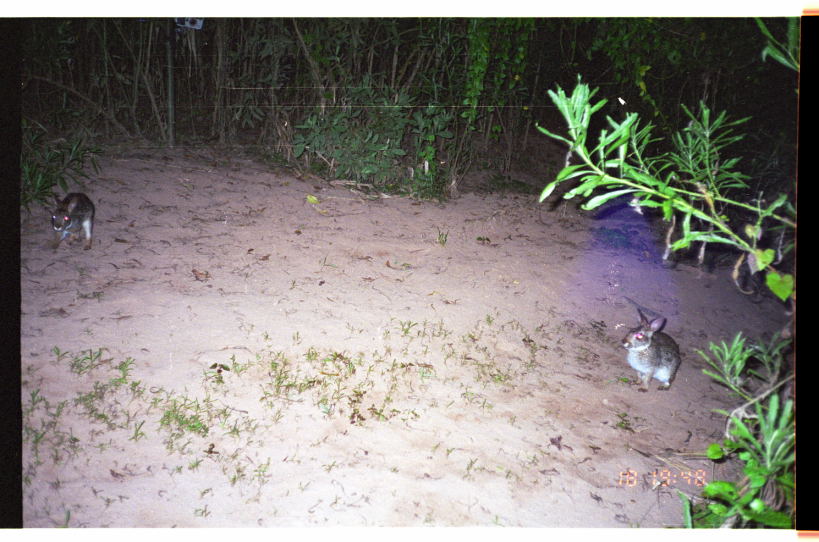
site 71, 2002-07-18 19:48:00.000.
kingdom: Animalia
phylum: Chordata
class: Mammalia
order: Lagomorpha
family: Leporidae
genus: Sylvilagus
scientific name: Sylvilagus brasiliensis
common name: tapeti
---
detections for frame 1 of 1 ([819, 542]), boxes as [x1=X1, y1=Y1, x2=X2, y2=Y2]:
sylvilagus brasiliensis: [x1=620, y1=305, x2=684, y2=395]; [x1=50, y1=192, x2=97, y2=252]